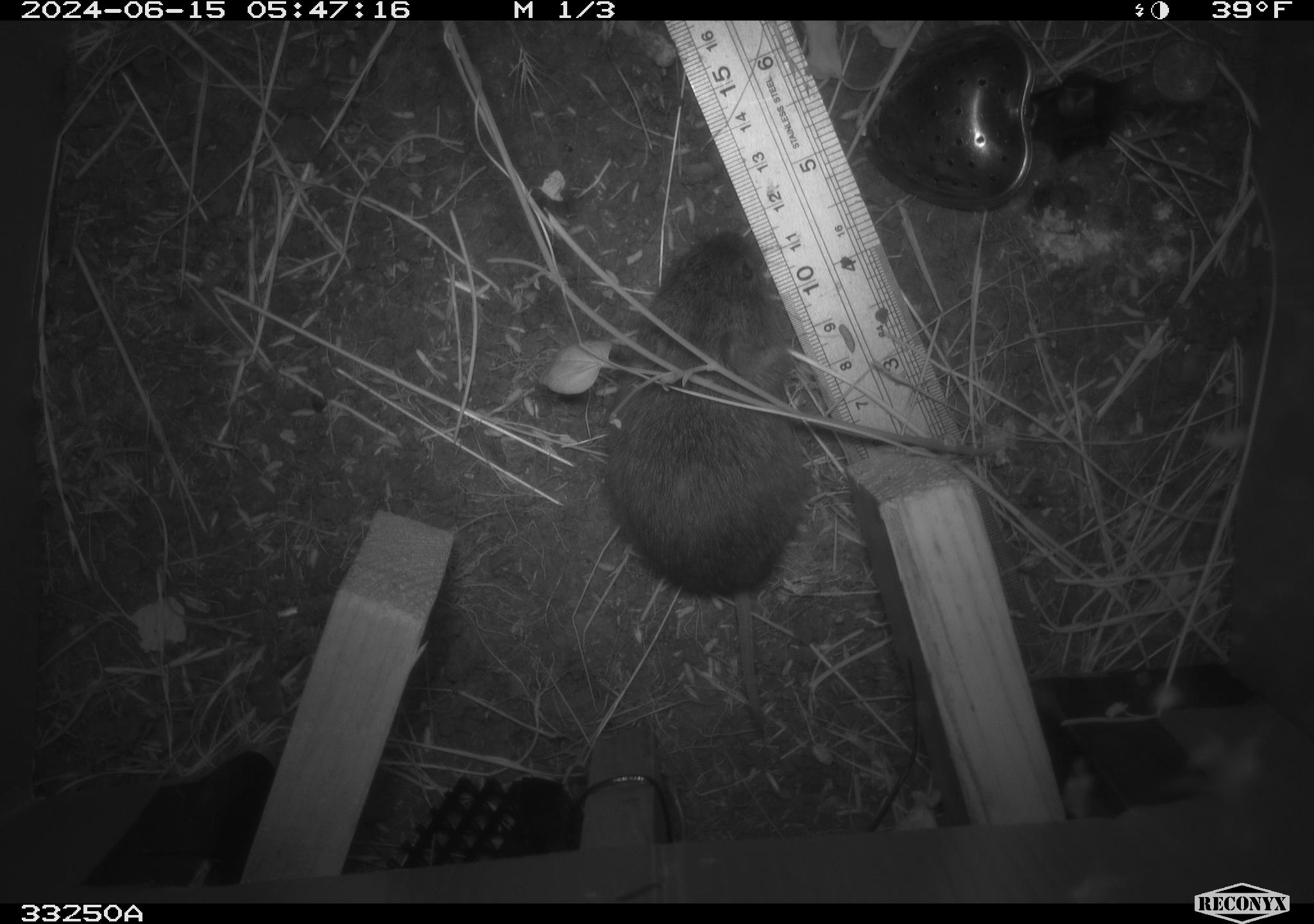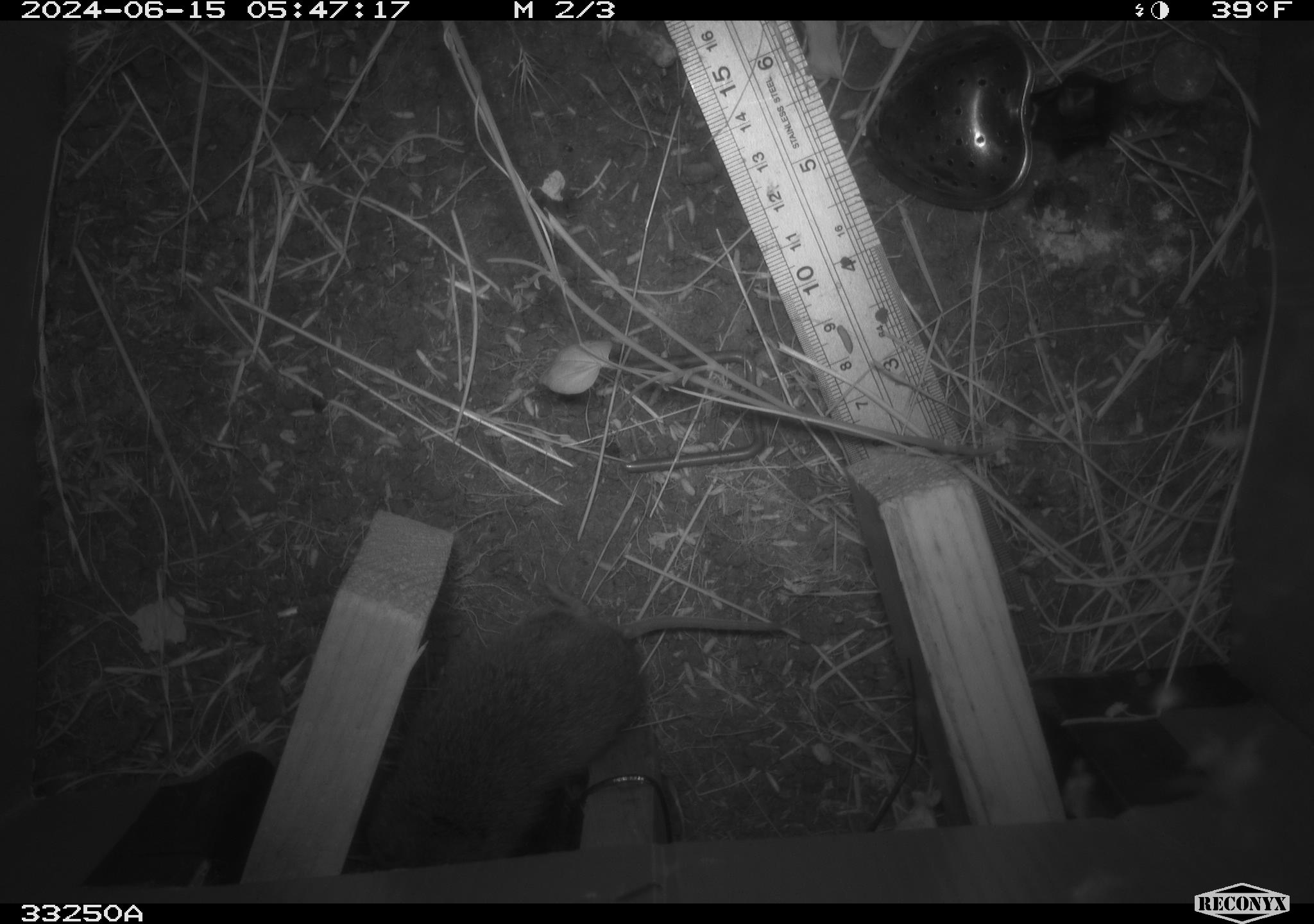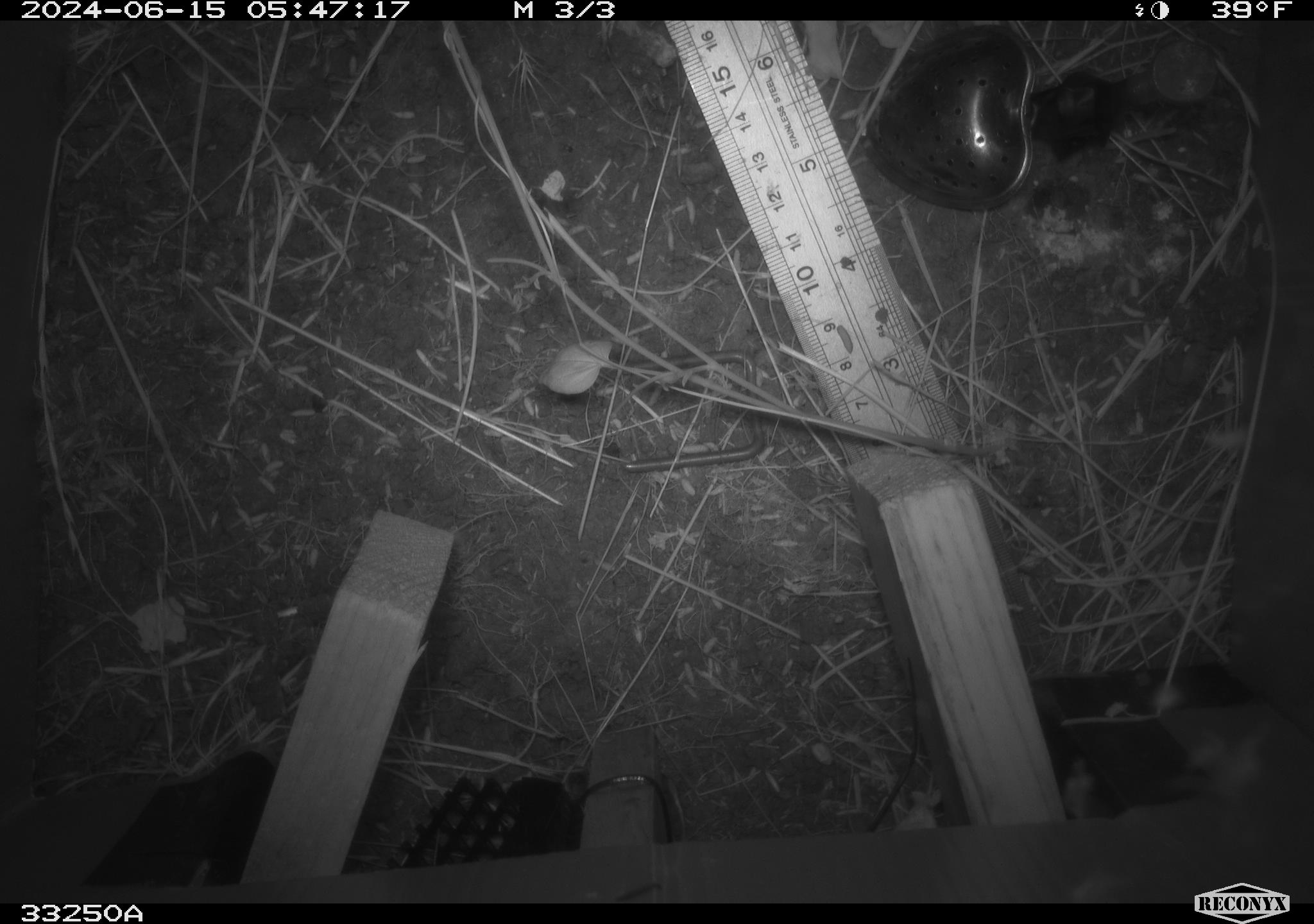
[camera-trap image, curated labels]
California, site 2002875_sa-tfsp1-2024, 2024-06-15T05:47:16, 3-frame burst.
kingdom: Animalia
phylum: Chordata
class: Mammalia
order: Rodentia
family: Cricetidae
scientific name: Arvicolinae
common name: voles, lemmings, and muskrats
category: arvicolinae subfamily